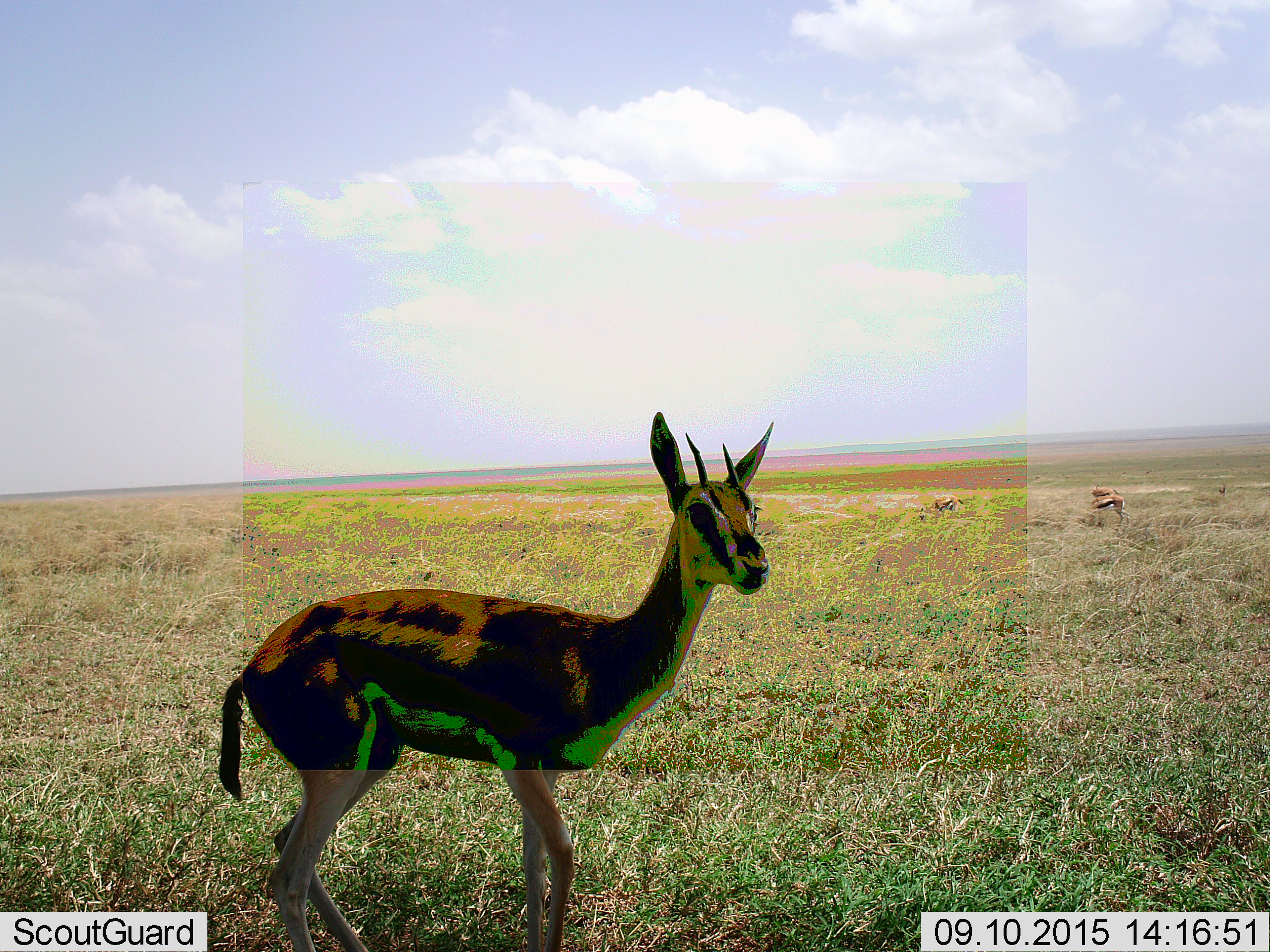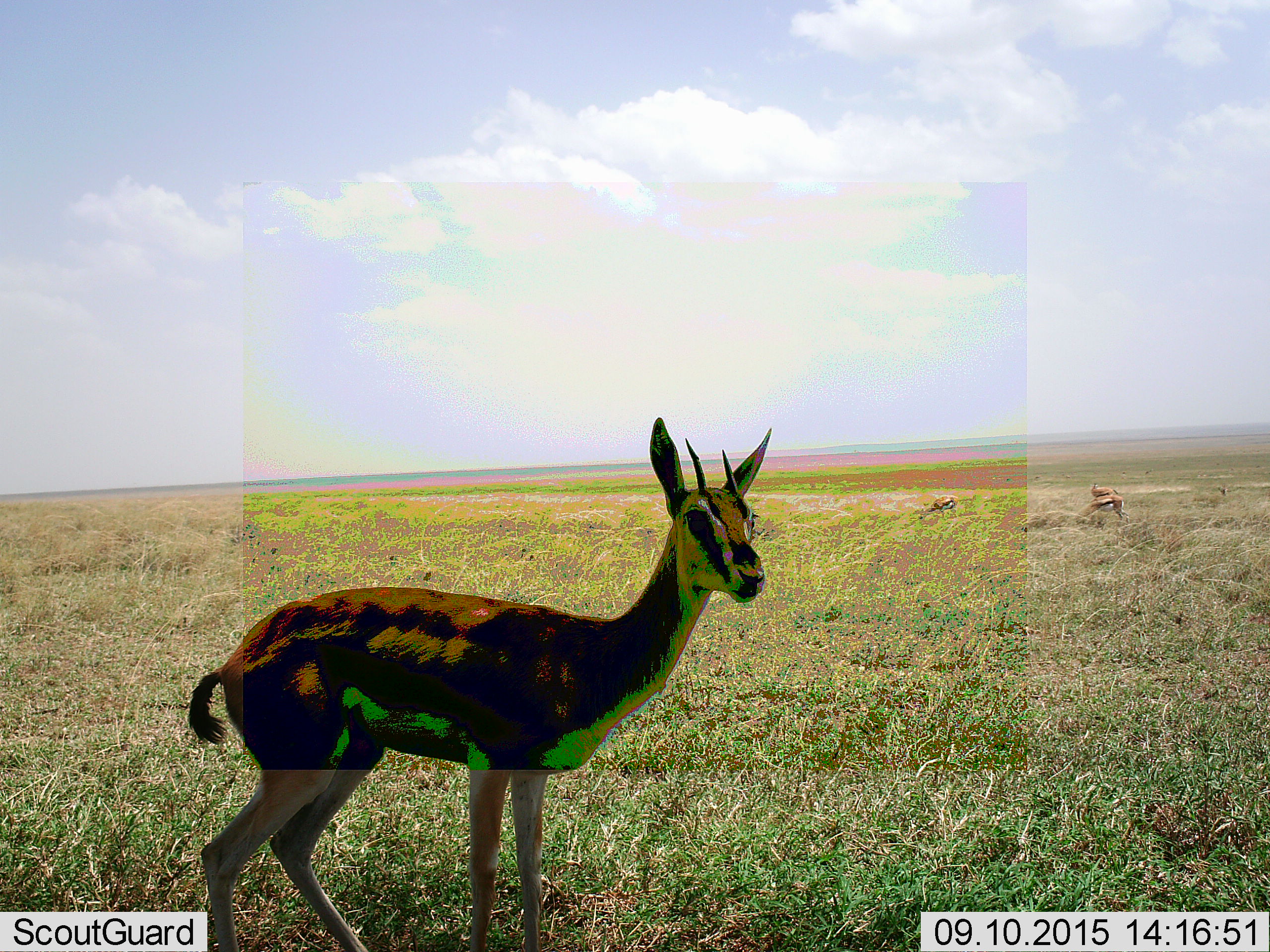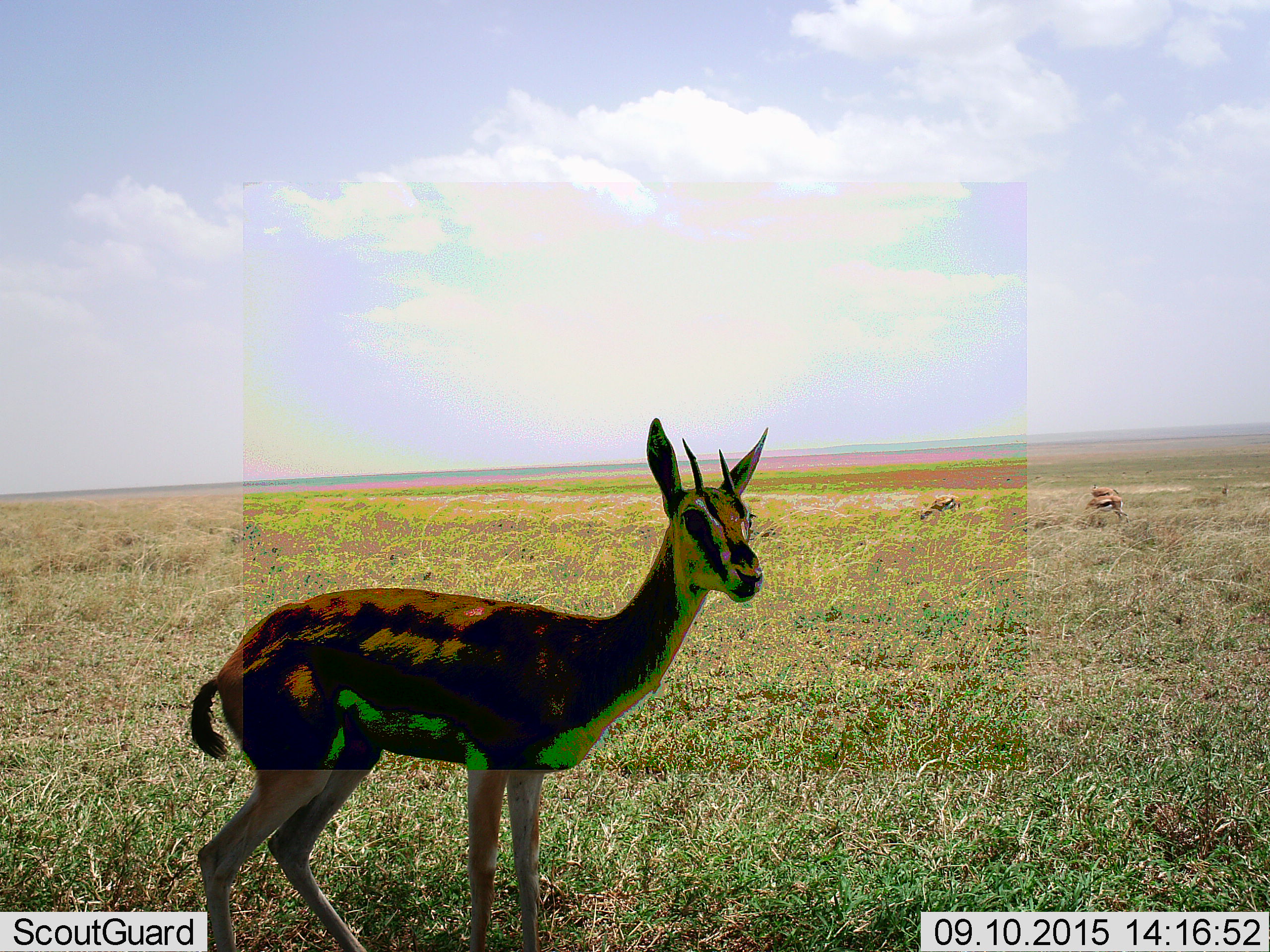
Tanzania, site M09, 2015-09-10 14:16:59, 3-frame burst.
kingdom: Animalia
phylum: Chordata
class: Mammalia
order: Artiodactyla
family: Bovidae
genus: Eudorcas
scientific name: Eudorcas thomsonii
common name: thomson's gazelle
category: gazellethomsons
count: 5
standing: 100%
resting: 0%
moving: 12%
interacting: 0%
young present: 0%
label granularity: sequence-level